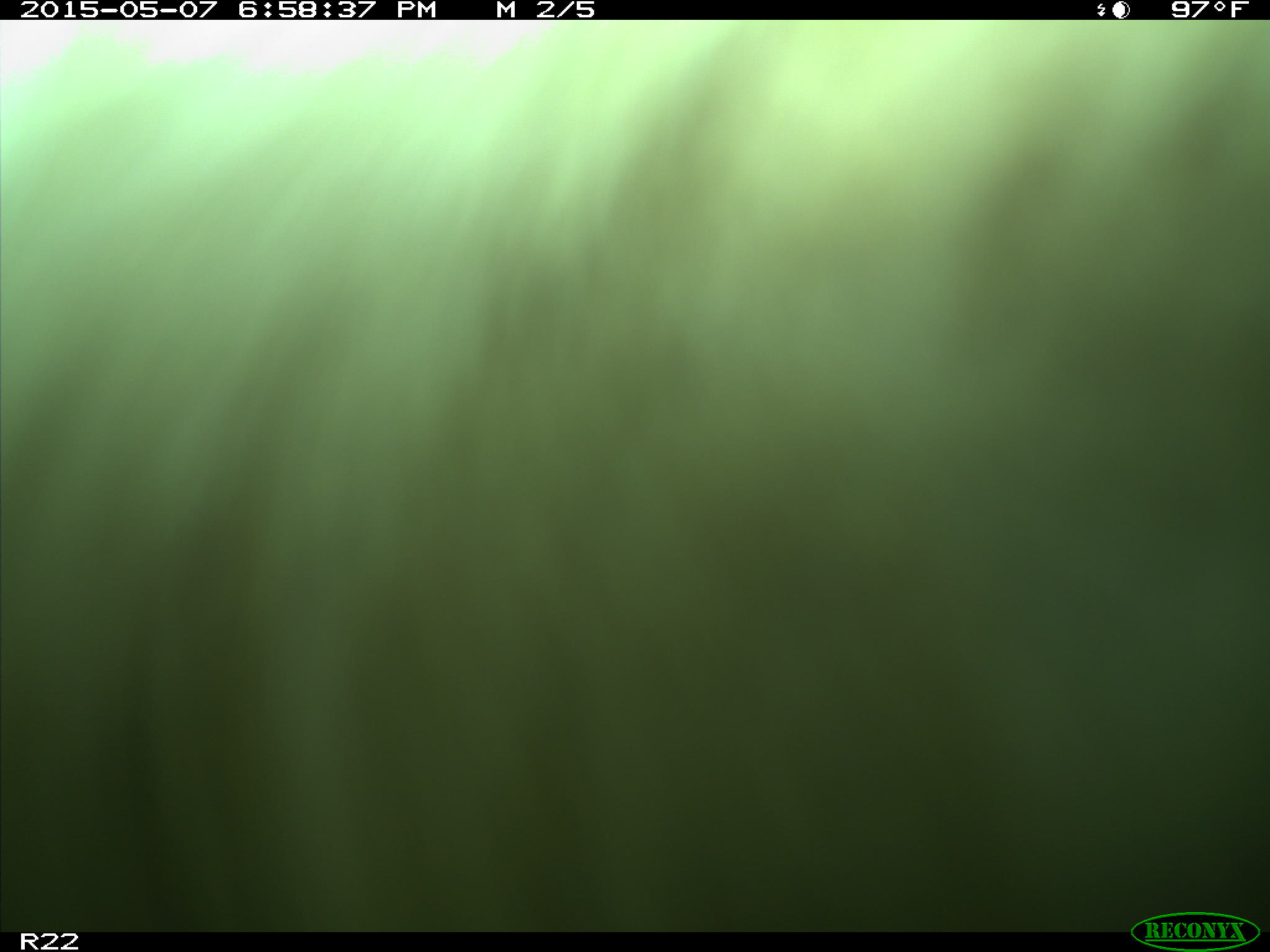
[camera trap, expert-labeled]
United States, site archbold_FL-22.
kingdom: Animalia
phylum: Chordata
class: Mammalia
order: Artiodactyla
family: Bovidae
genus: Bos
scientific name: Bos taurus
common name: domestic cow